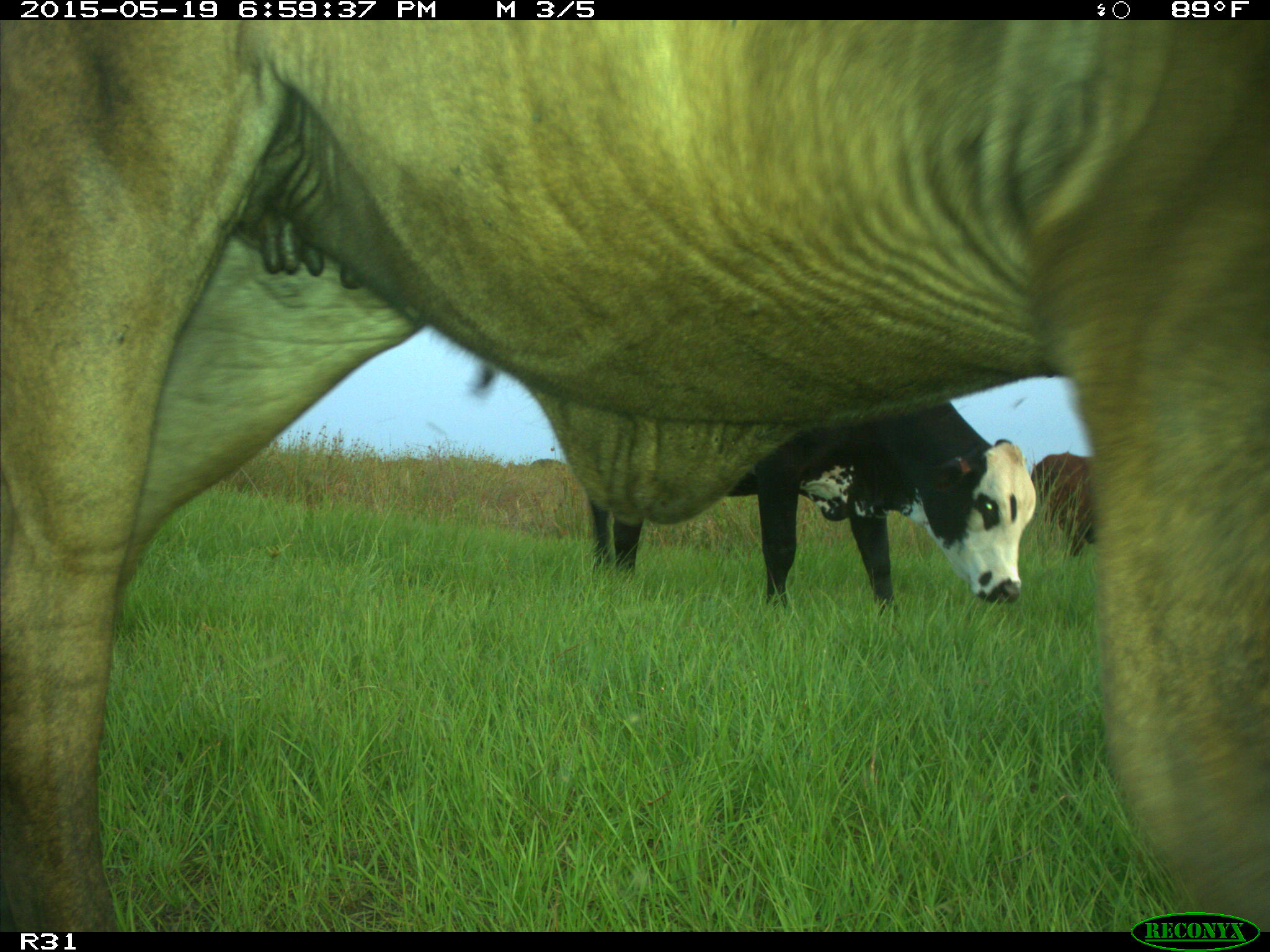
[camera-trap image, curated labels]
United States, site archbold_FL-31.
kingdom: Animalia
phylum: Chordata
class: Mammalia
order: Artiodactyla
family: Bovidae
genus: Bos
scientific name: Bos taurus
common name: domestic cow